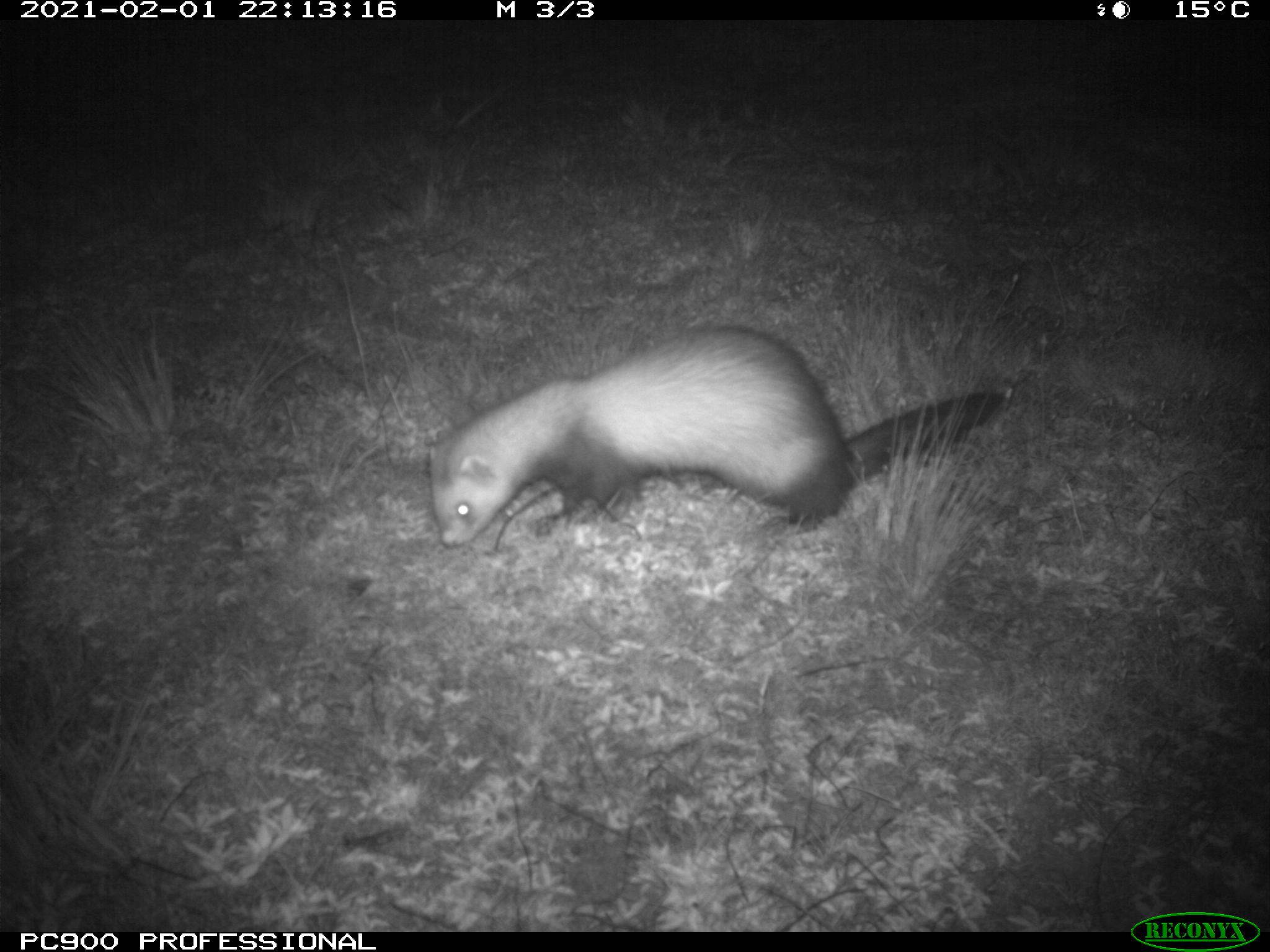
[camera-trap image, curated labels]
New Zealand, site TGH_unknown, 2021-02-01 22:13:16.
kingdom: Animalia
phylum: Chordata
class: Mammalia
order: Carnivora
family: Mustelidae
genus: Mustela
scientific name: Mustela furo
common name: ferret